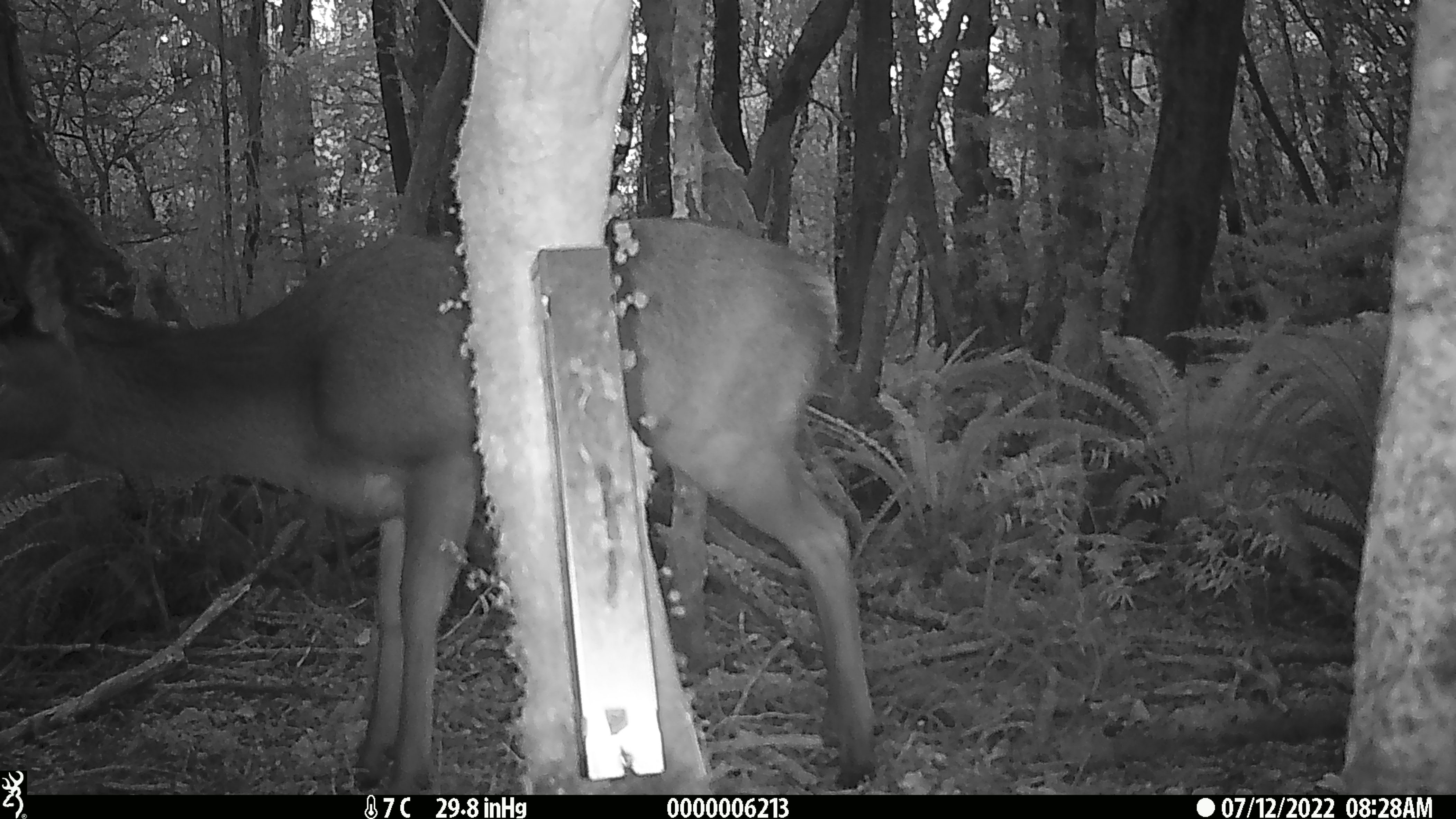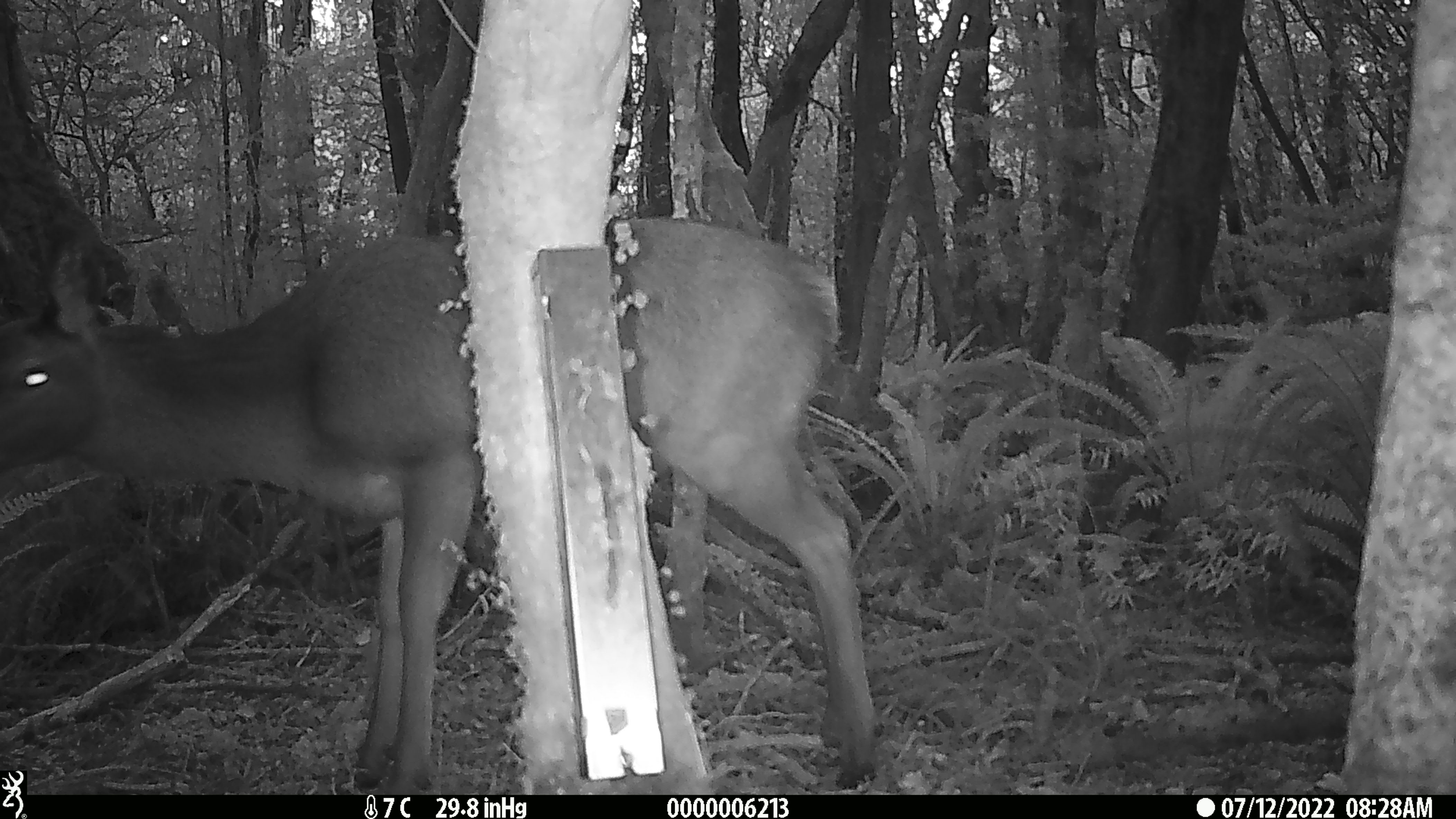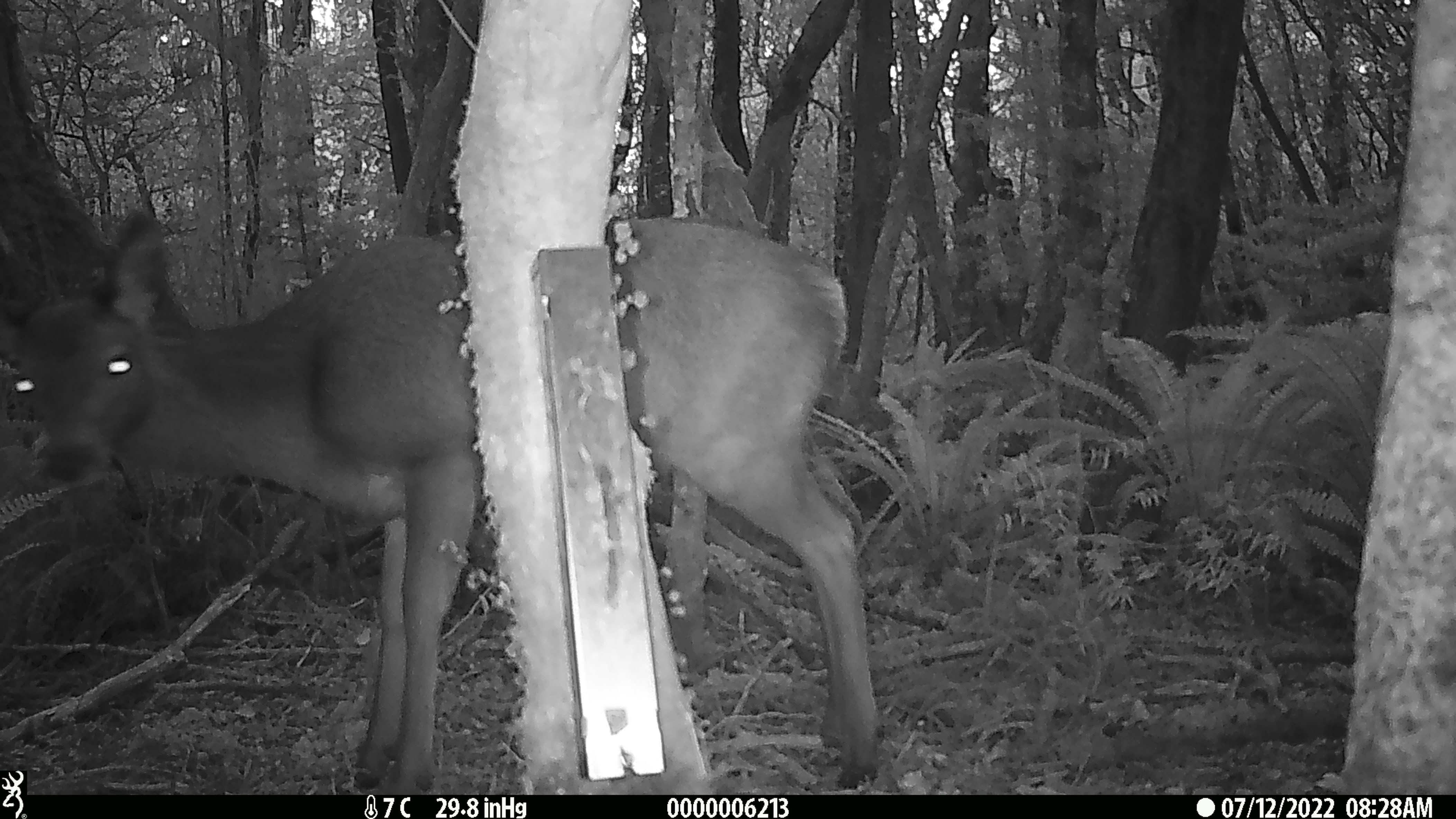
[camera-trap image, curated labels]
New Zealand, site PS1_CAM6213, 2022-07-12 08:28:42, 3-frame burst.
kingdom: Animalia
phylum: Chordata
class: Mammalia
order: Artiodactyla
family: Cervidae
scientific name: Cervidae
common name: deer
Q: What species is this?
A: Deer (Cervidae).